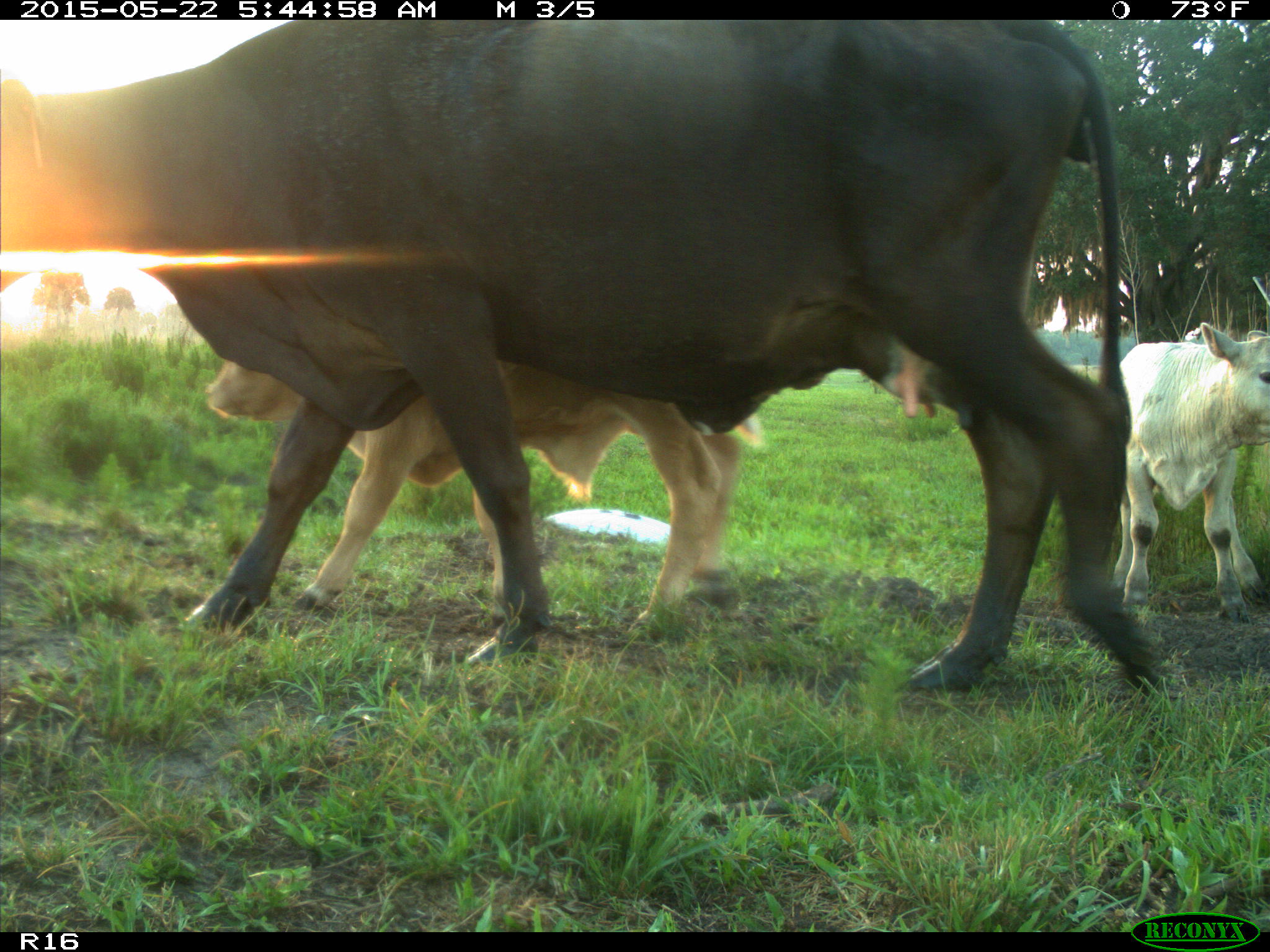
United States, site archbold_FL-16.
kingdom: Animalia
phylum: Chordata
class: Mammalia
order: Artiodactyla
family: Bovidae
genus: Bos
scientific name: Bos taurus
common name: domestic cow